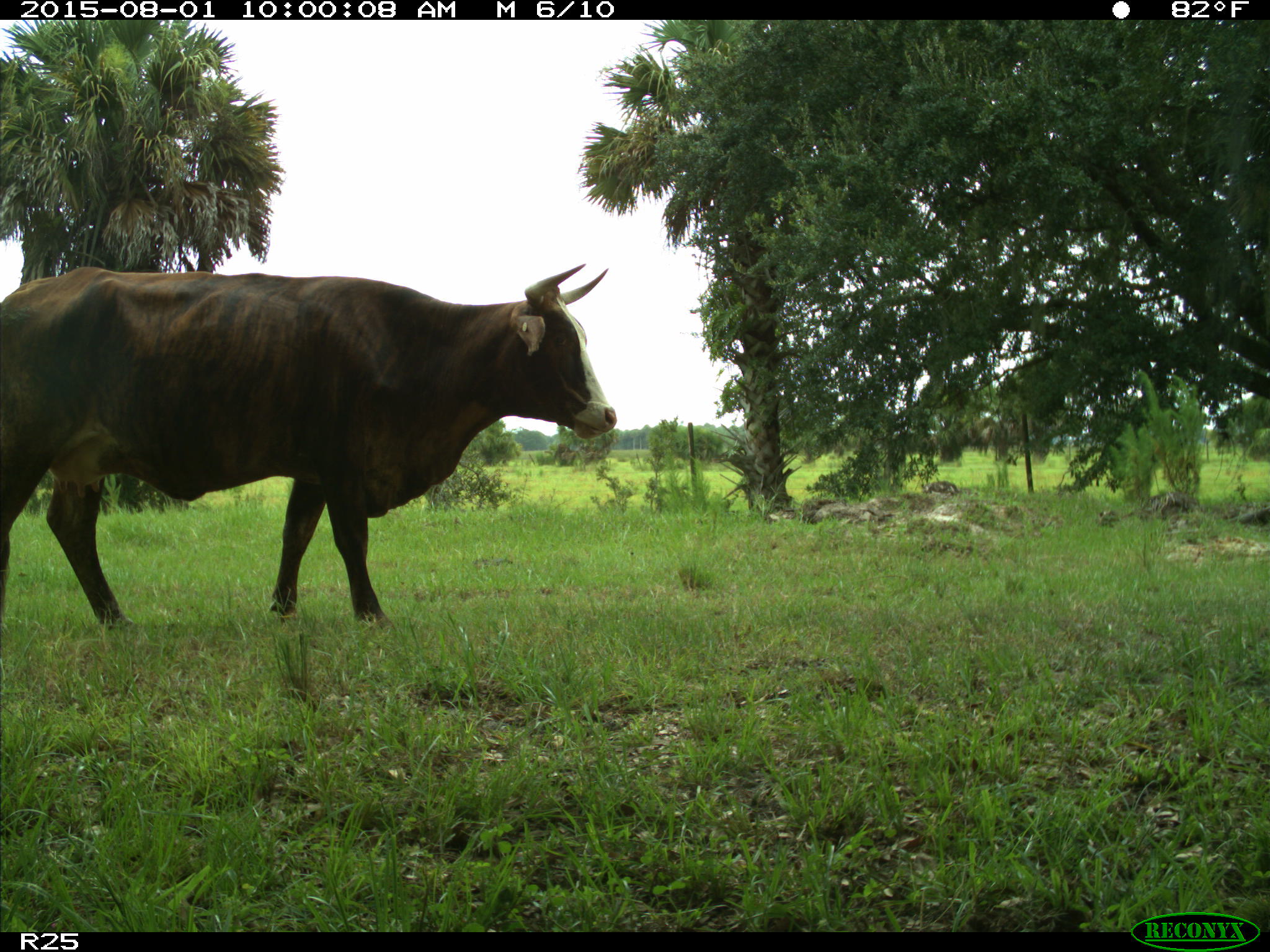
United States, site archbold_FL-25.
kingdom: Animalia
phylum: Chordata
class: Mammalia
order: Artiodactyla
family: Bovidae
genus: Bos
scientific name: Bos taurus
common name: domestic cow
Bos taurus (domestic cow).